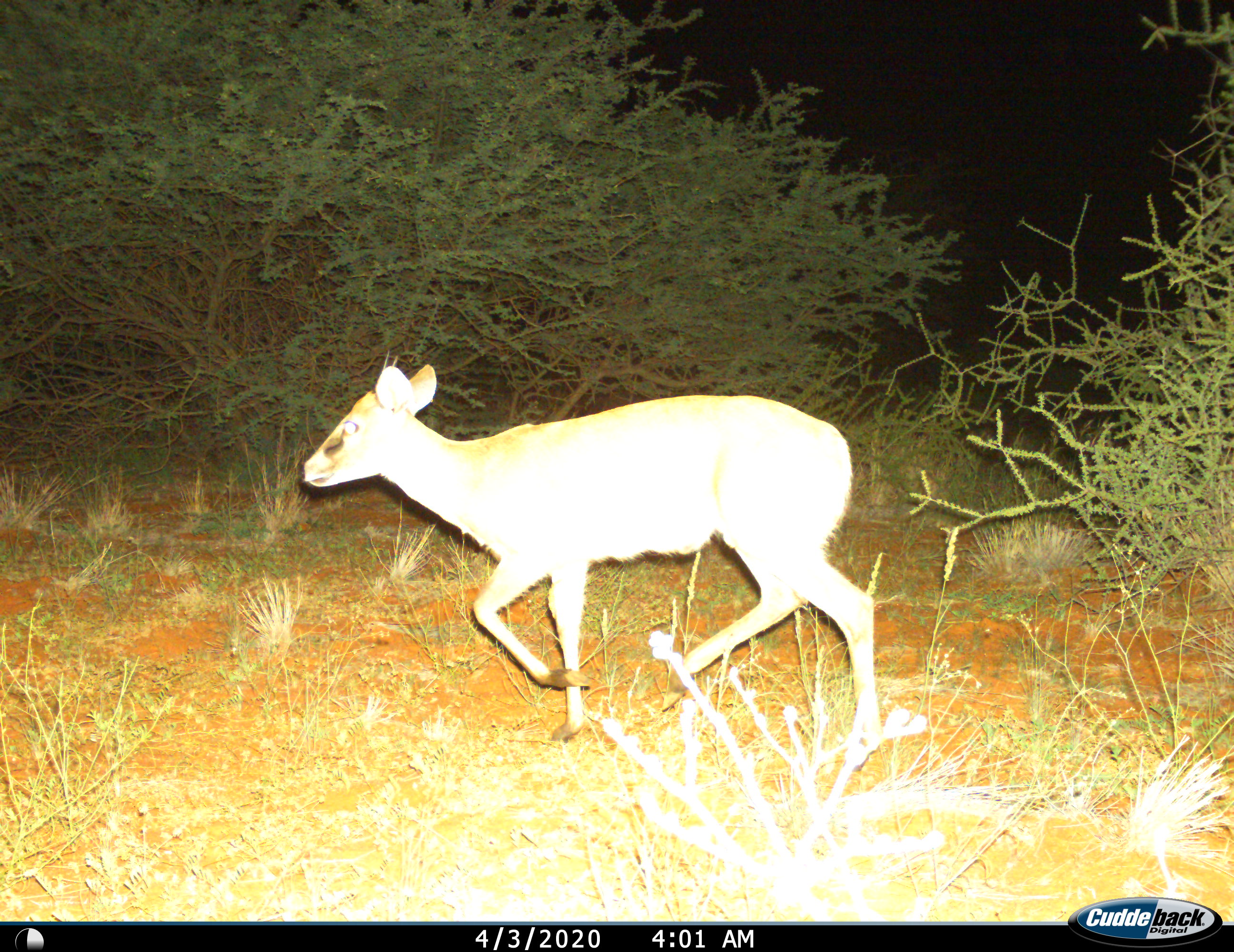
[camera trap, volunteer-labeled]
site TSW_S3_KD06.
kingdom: Animalia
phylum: Chordata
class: Mammalia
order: Artiodactyla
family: Bovidae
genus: Sylvicapra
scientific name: Sylvicapra grimmia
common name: common duiker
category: duikercommongrey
Duikercommongrey (common duiker) (Sylvicapra grimmia), count 1. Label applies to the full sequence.